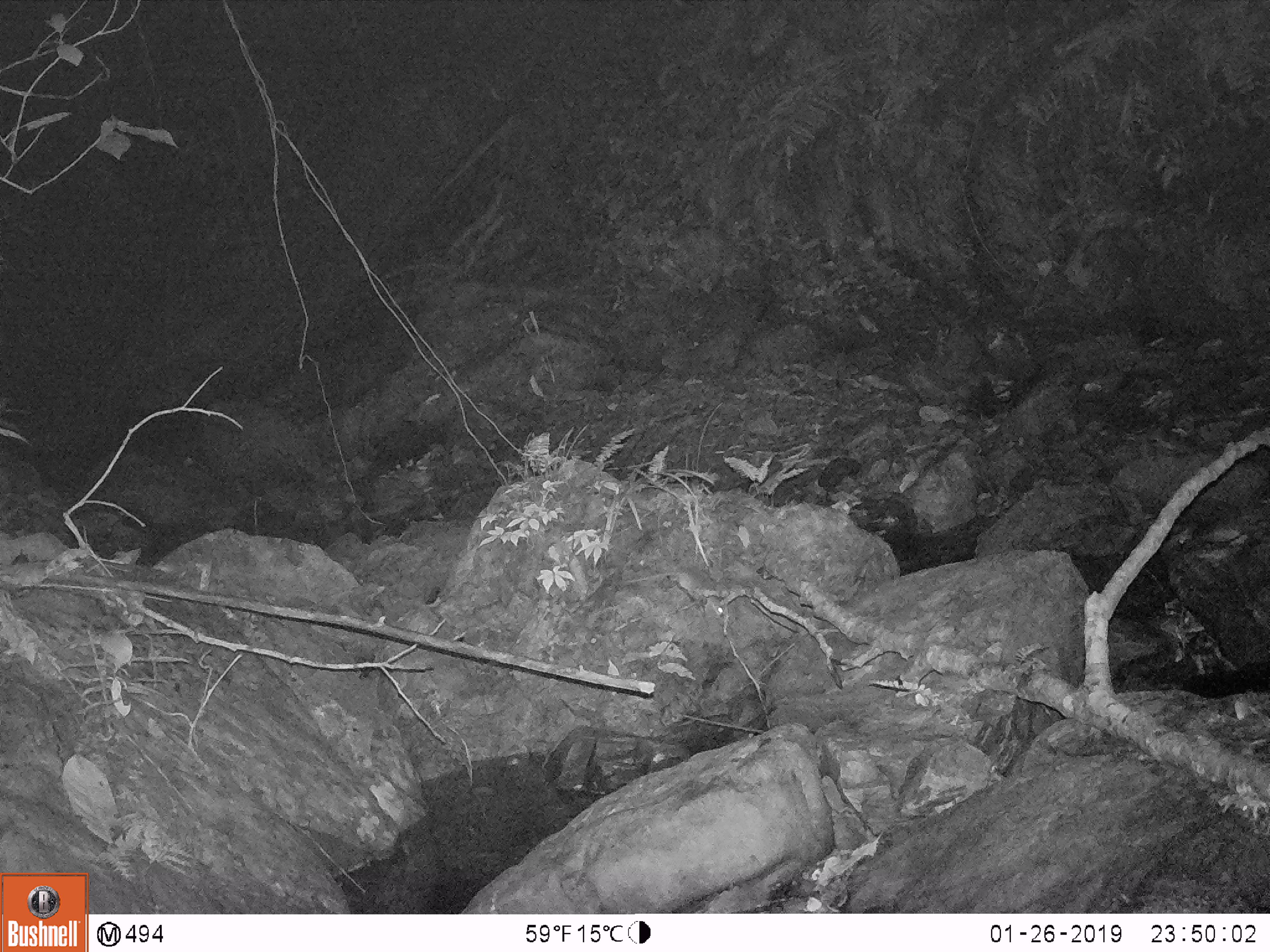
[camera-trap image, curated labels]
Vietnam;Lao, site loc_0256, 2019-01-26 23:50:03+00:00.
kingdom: Animalia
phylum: Chordata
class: Mammalia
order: Rodentia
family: Muridae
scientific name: Muridae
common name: old-world mice and rats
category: unidentified murid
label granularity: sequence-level